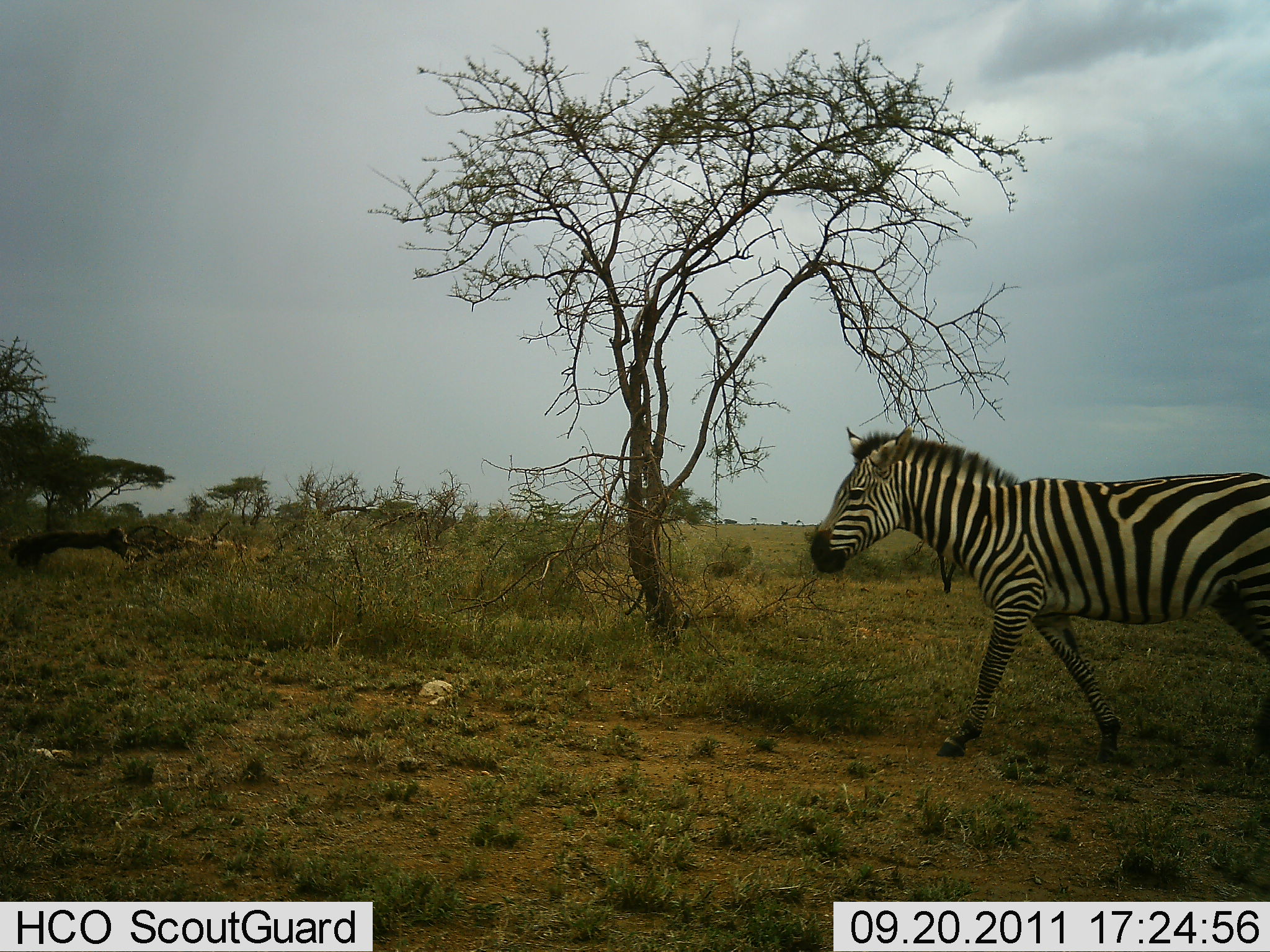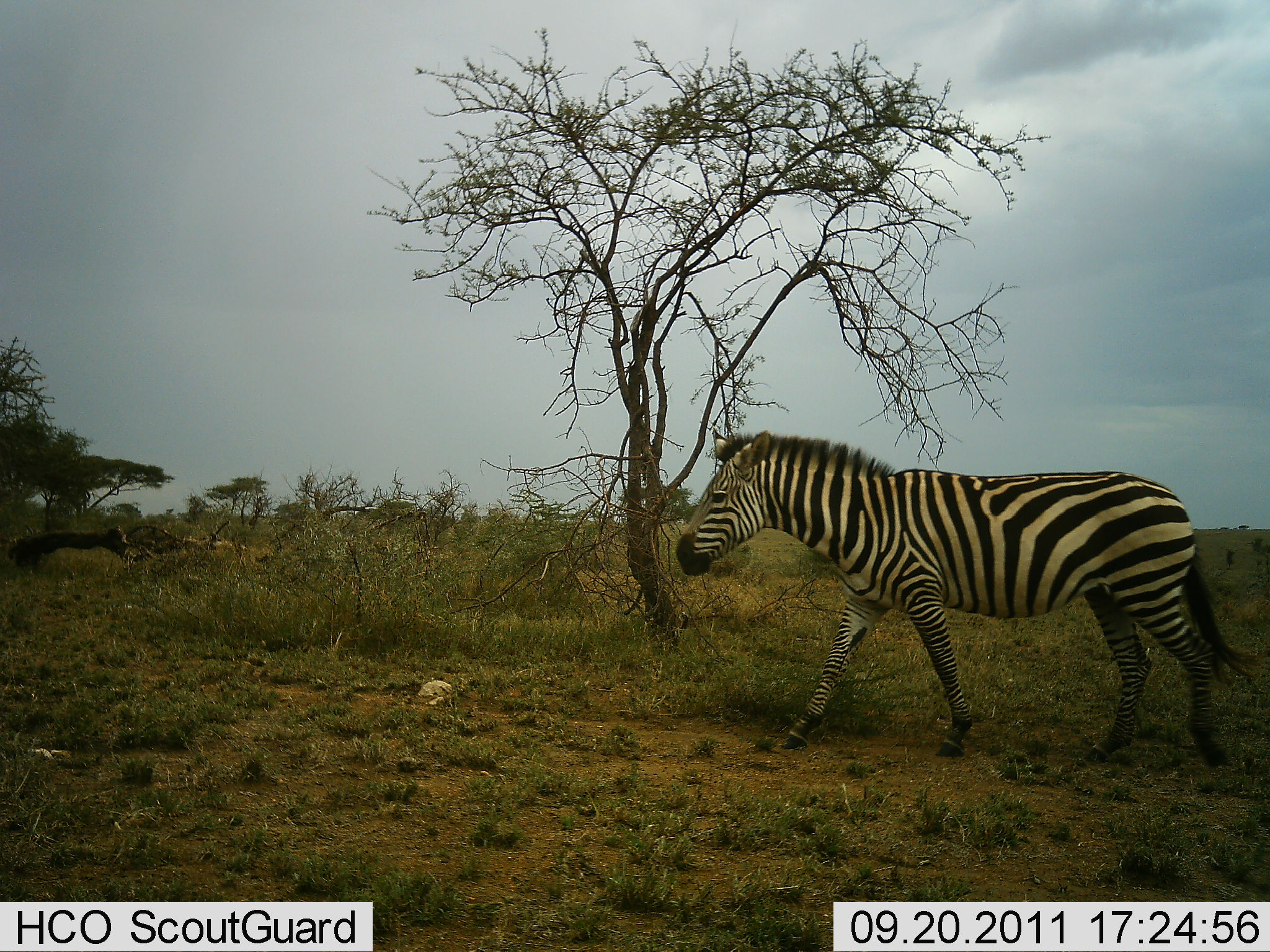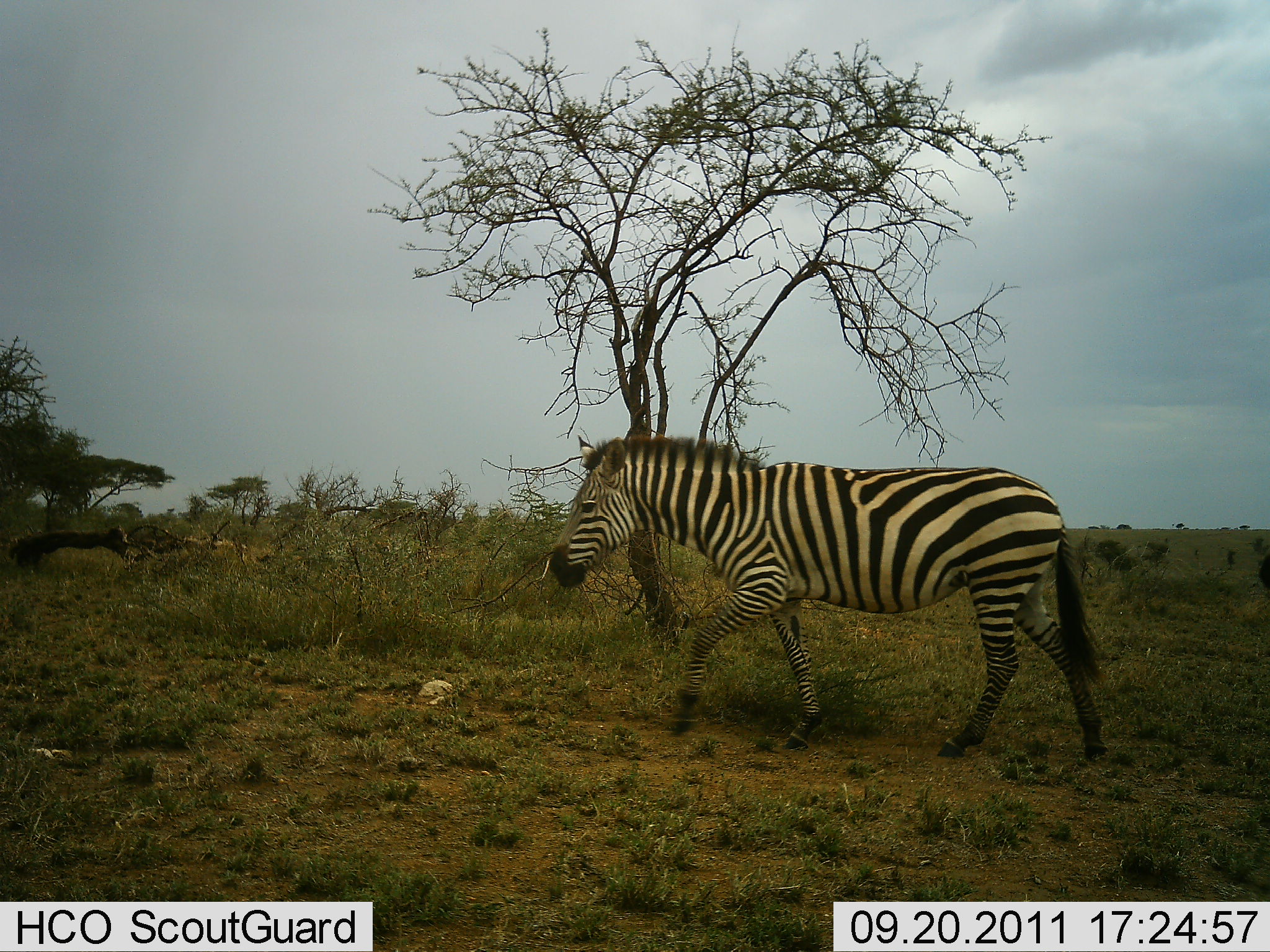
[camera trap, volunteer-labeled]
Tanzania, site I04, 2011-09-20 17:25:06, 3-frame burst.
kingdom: Animalia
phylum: Chordata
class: Mammalia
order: Perissodactyla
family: Equidae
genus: Equus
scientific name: Equus quagga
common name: plains zebra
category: zebra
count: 1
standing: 0%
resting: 0%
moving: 100%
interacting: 0%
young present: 0%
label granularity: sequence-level